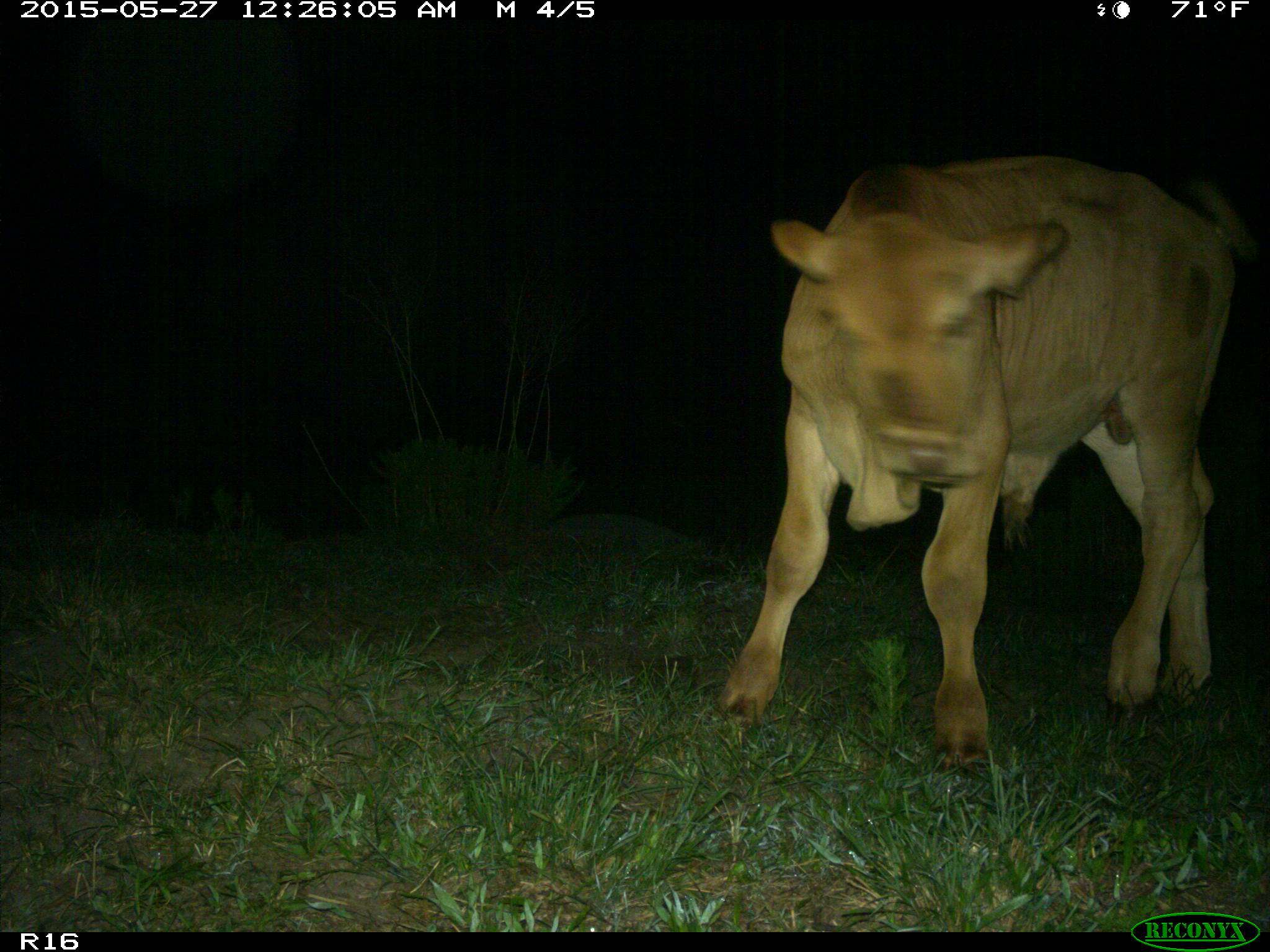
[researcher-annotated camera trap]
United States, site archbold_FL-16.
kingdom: Animalia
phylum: Chordata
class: Mammalia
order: Artiodactyla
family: Bovidae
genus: Bos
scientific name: Bos taurus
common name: domestic cow